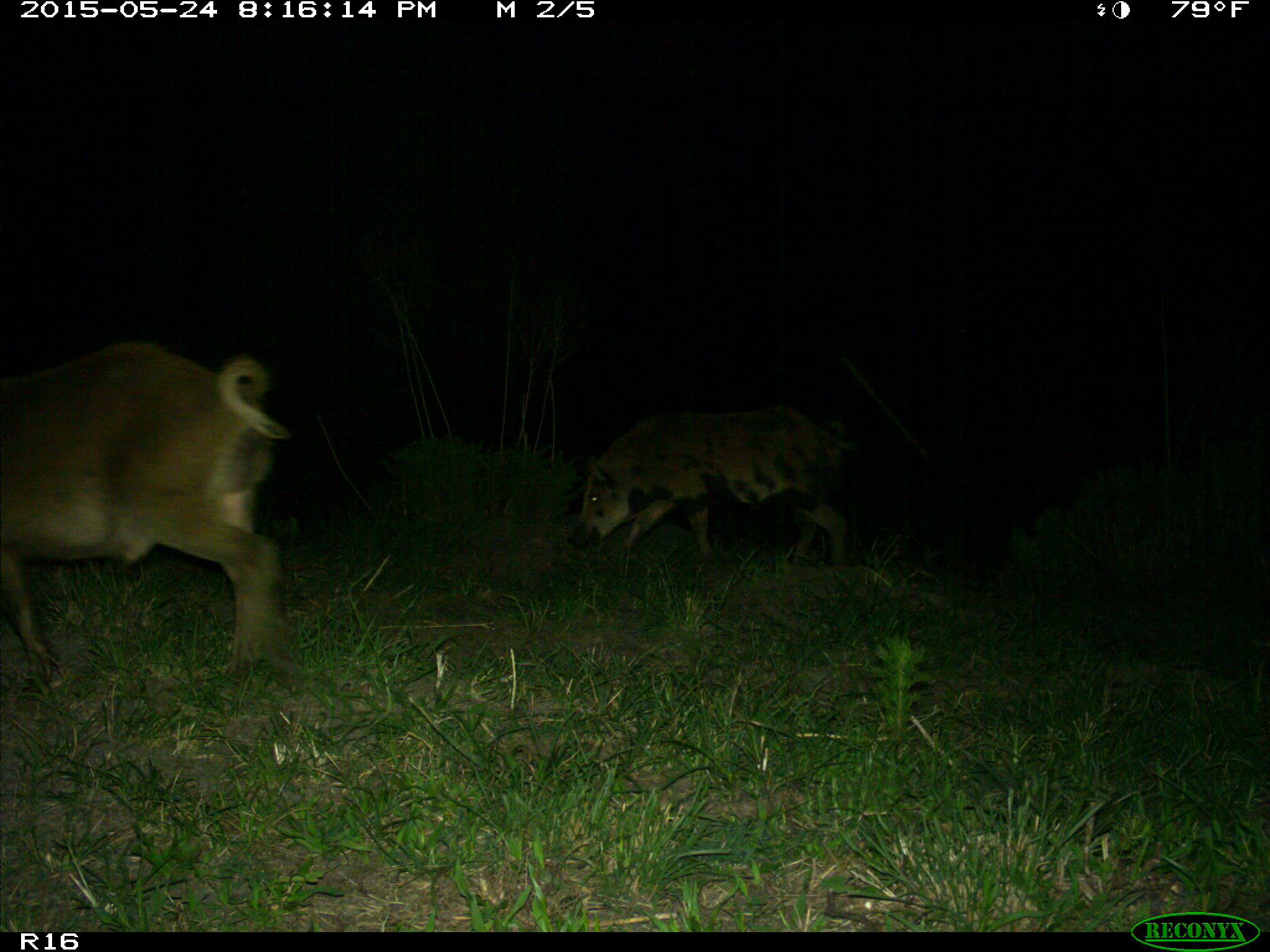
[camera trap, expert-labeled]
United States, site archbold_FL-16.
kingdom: Animalia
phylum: Chordata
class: Mammalia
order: Artiodactyla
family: Suidae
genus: Sus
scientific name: Sus scrofa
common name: wild boar